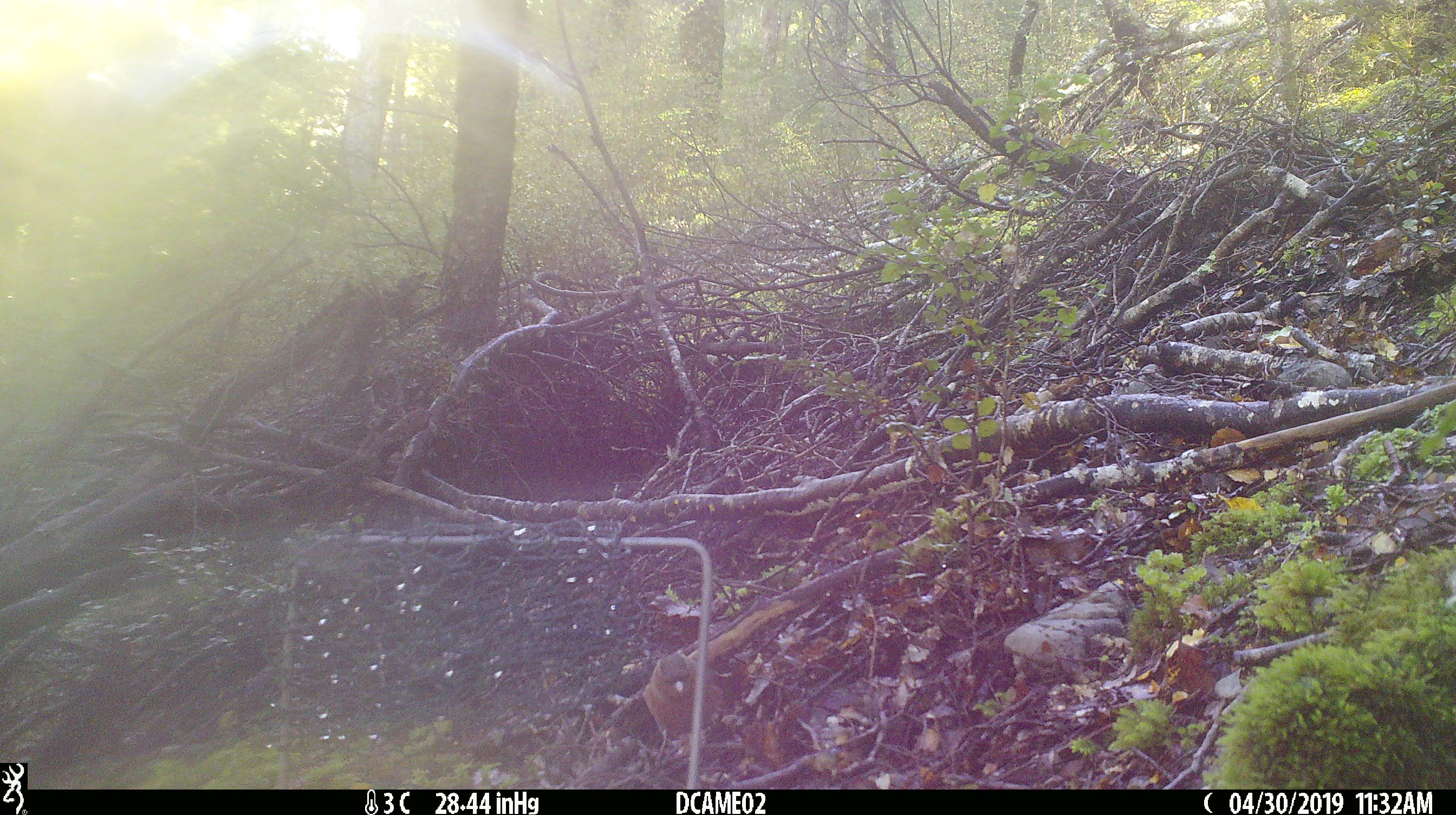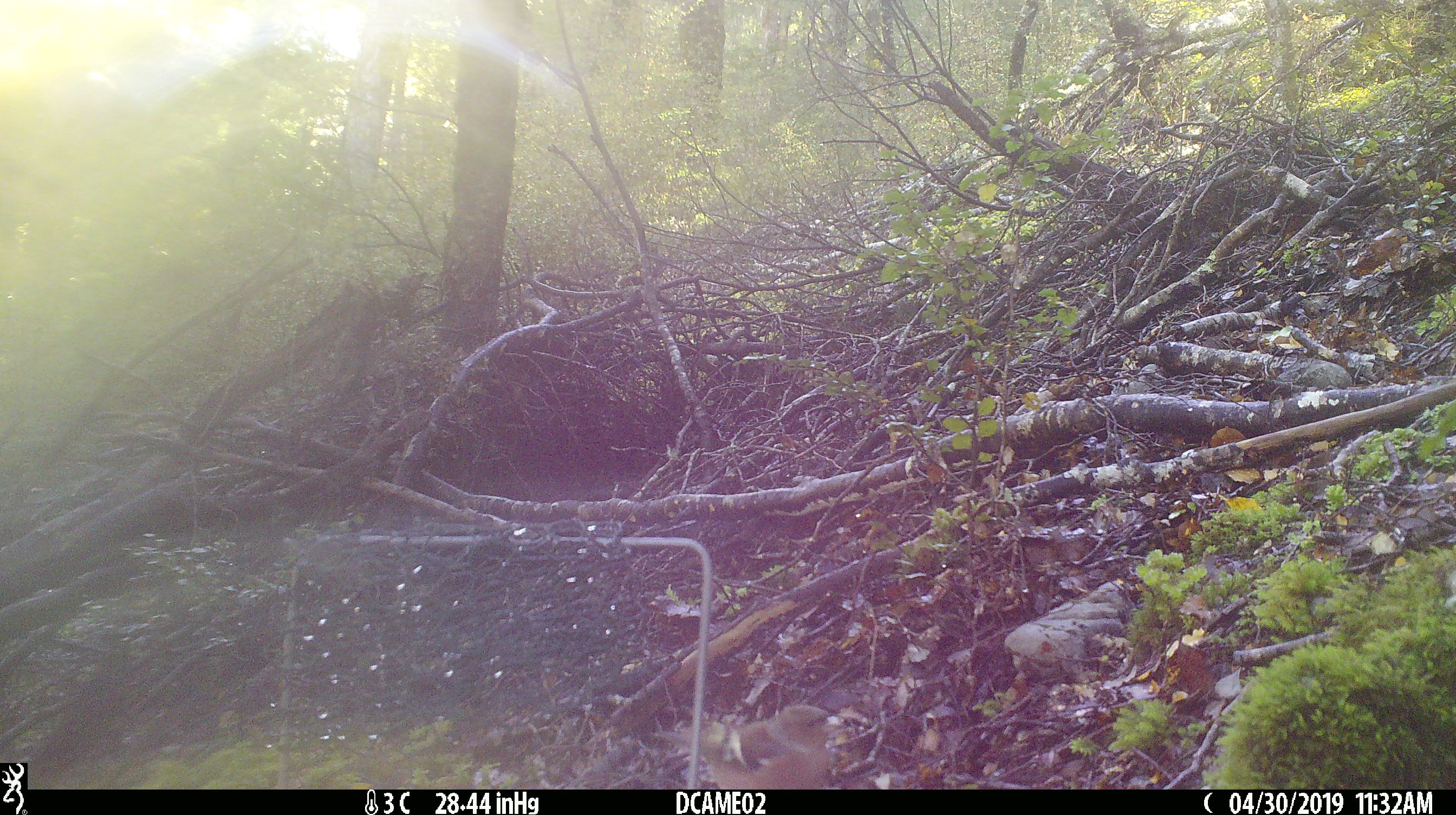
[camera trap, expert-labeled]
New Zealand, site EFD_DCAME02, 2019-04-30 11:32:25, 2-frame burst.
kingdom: Animalia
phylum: Chordata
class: Aves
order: Passeriformes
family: Fringillidae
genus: Fringilla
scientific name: Fringilla coelebs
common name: common chaffinch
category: chaffinch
Chaffinch (common chaffinch) (Fringilla coelebs).